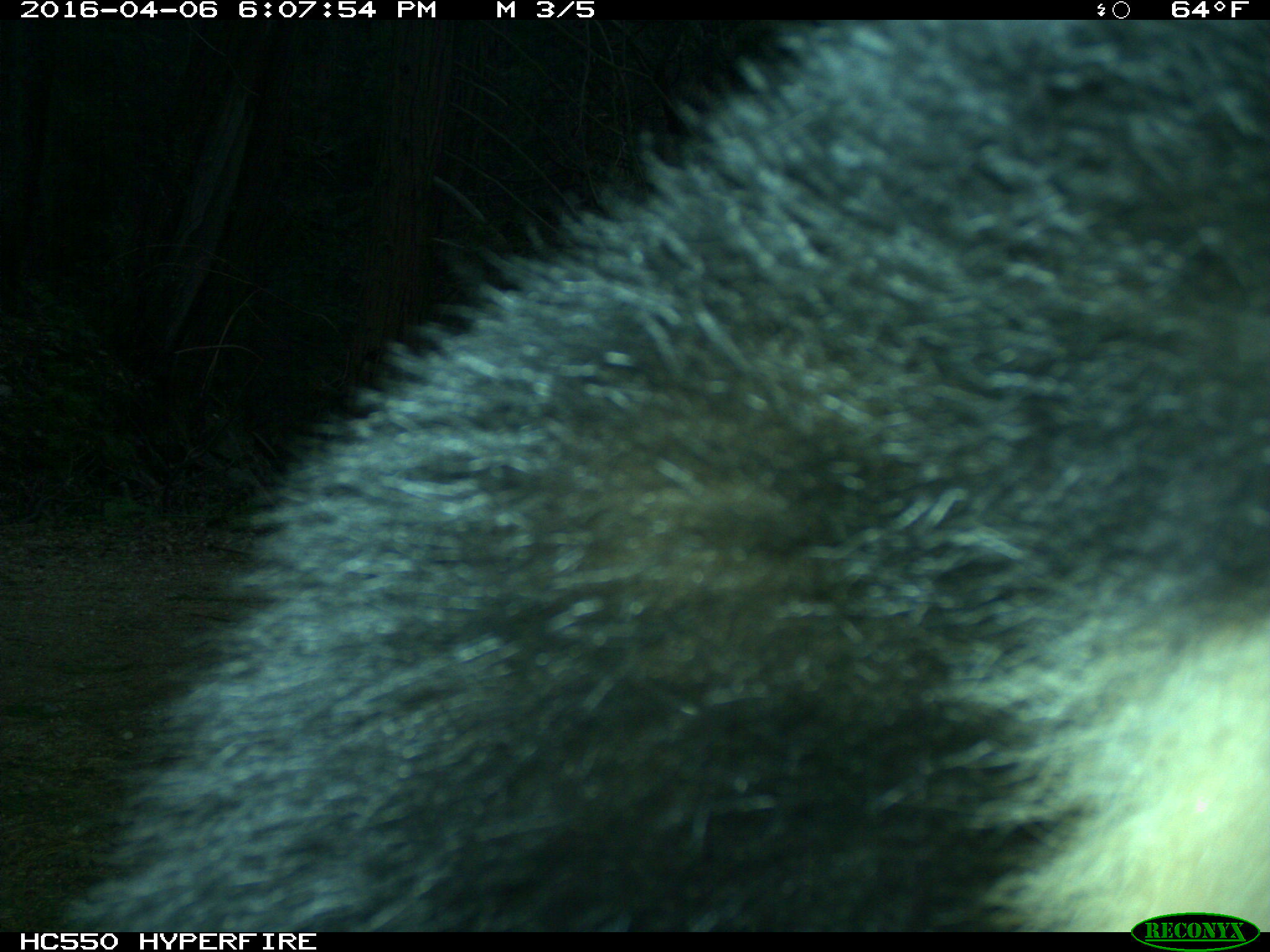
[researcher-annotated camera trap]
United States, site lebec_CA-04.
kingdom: Animalia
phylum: Chordata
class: Mammalia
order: Carnivora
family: Ursidae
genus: Ursus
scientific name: Ursus americanus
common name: american black bear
Ursus americanus (american black bear).